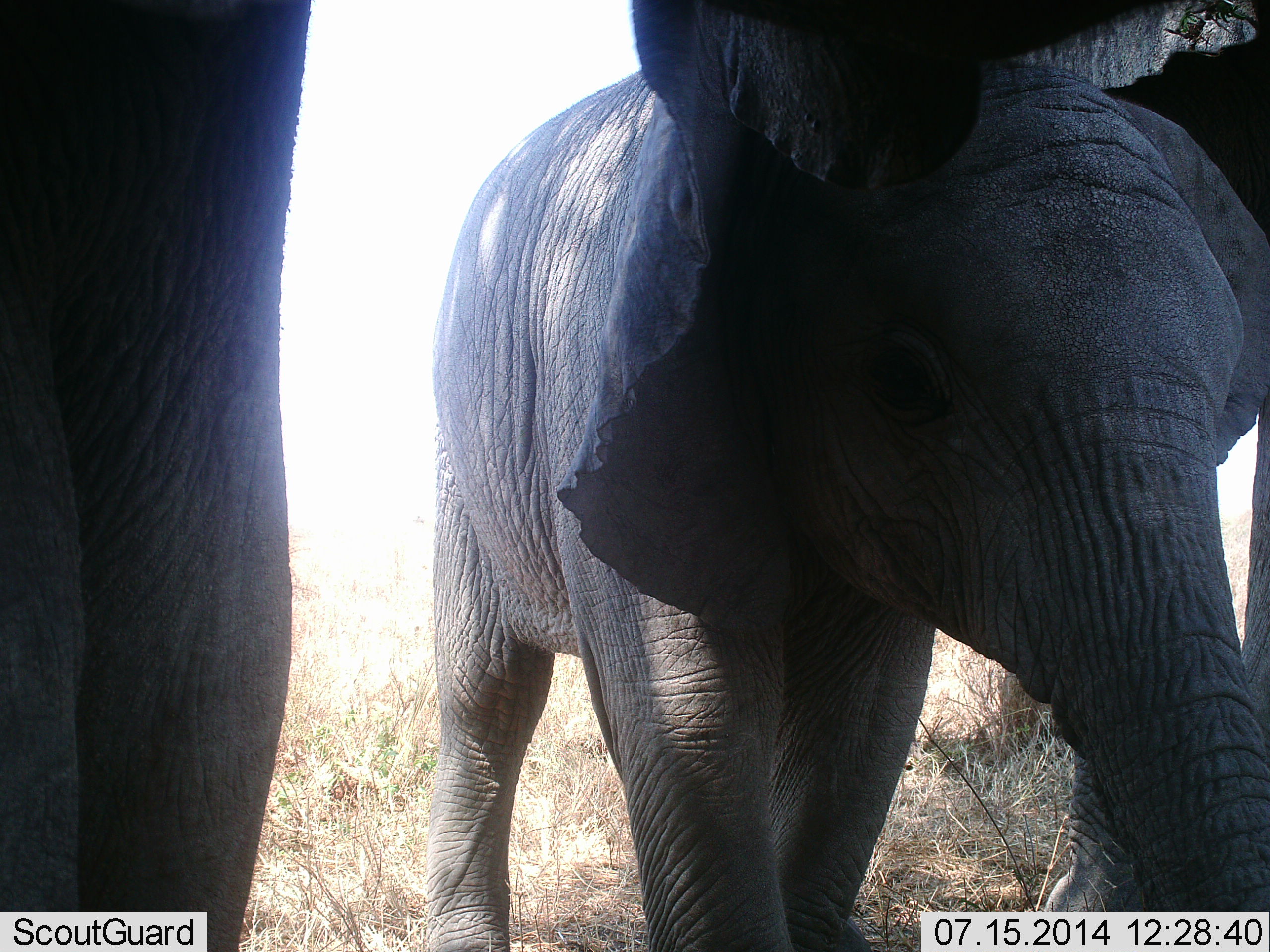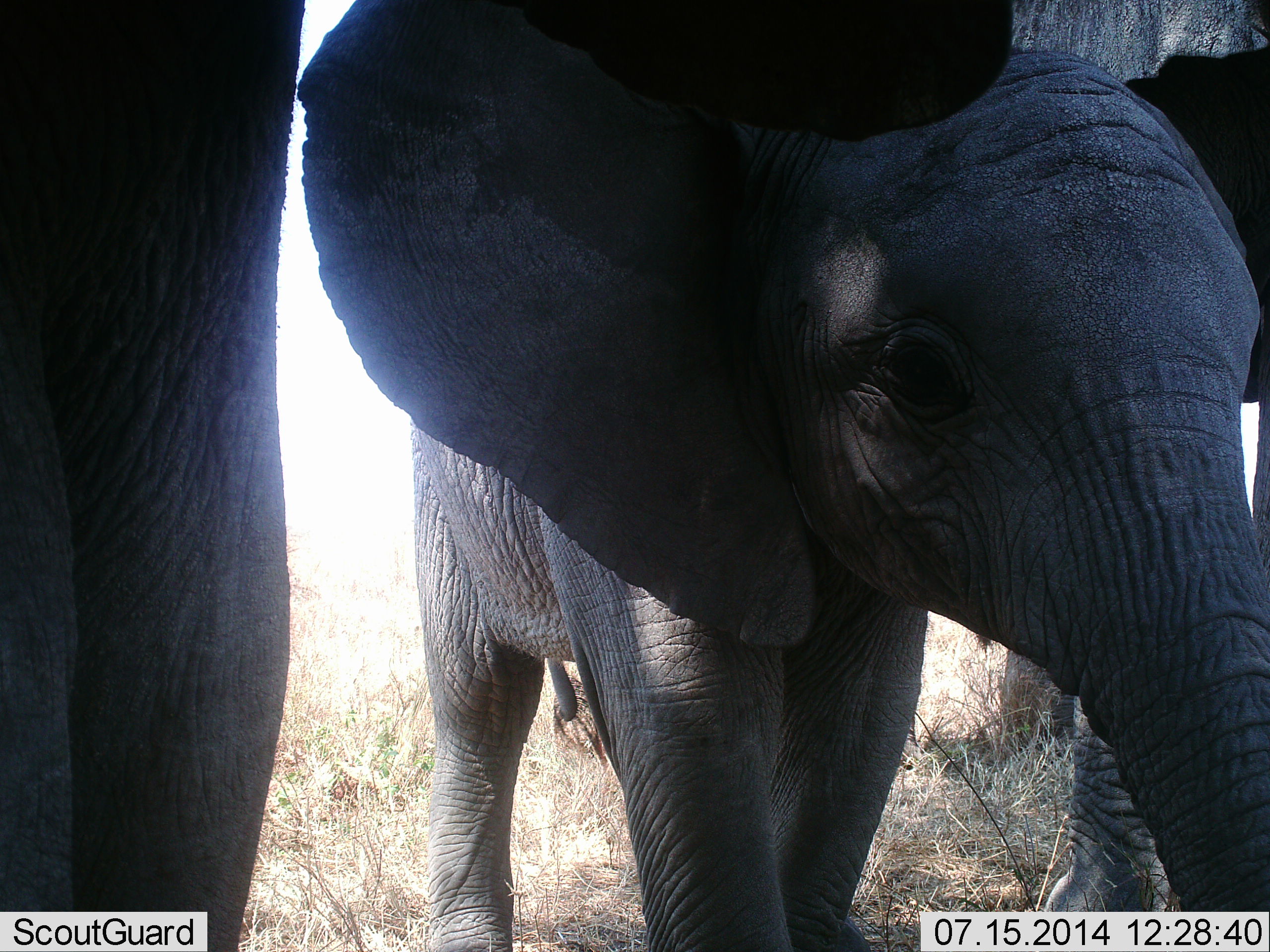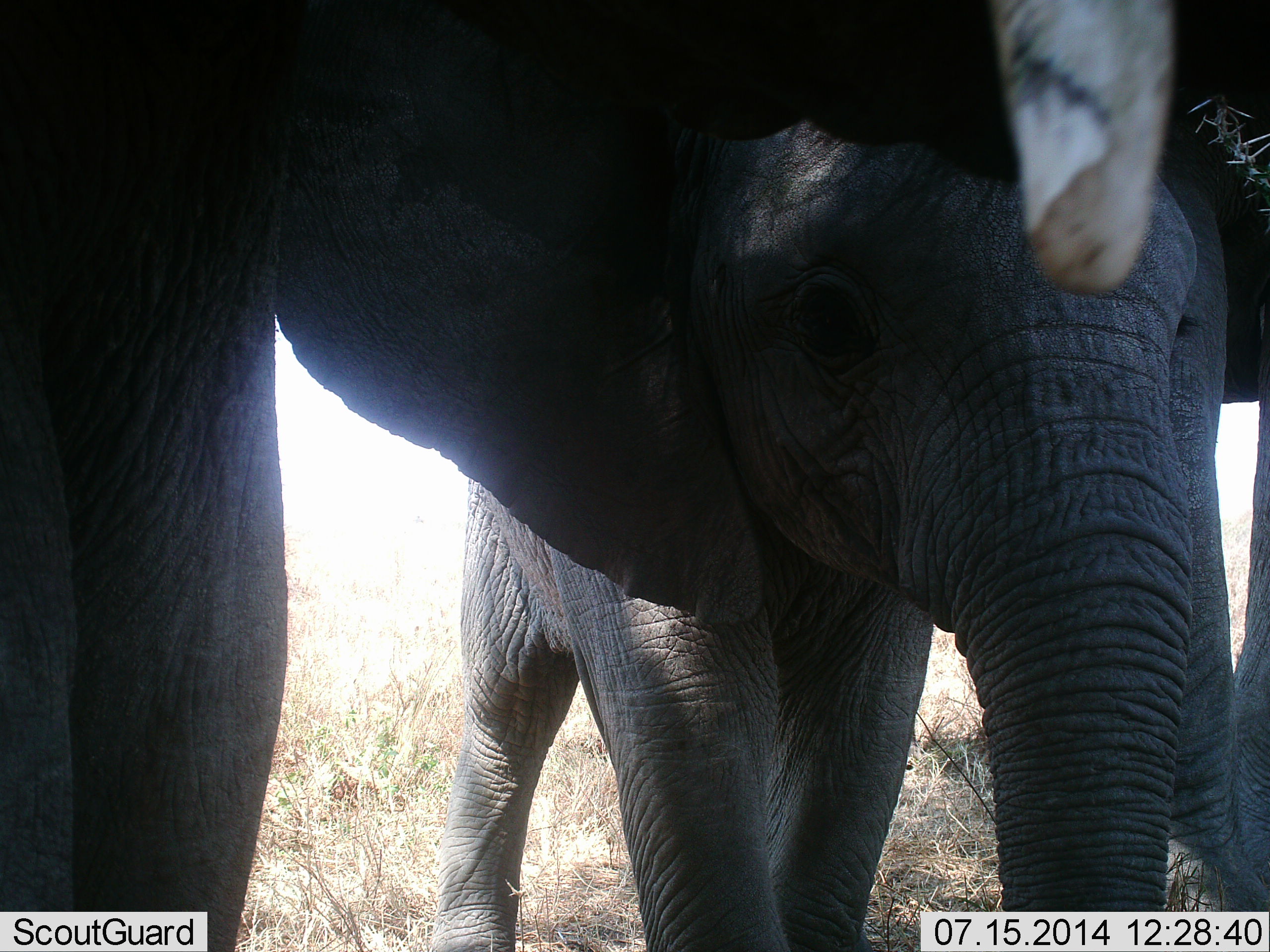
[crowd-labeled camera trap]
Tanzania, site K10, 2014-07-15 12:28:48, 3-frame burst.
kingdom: Animalia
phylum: Chordata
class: Mammalia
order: Proboscidea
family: Elephantidae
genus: Loxodonta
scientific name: Loxodonta africana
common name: african bush elephant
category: elephant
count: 3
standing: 90%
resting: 0%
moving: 10%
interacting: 0%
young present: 70%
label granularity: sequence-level